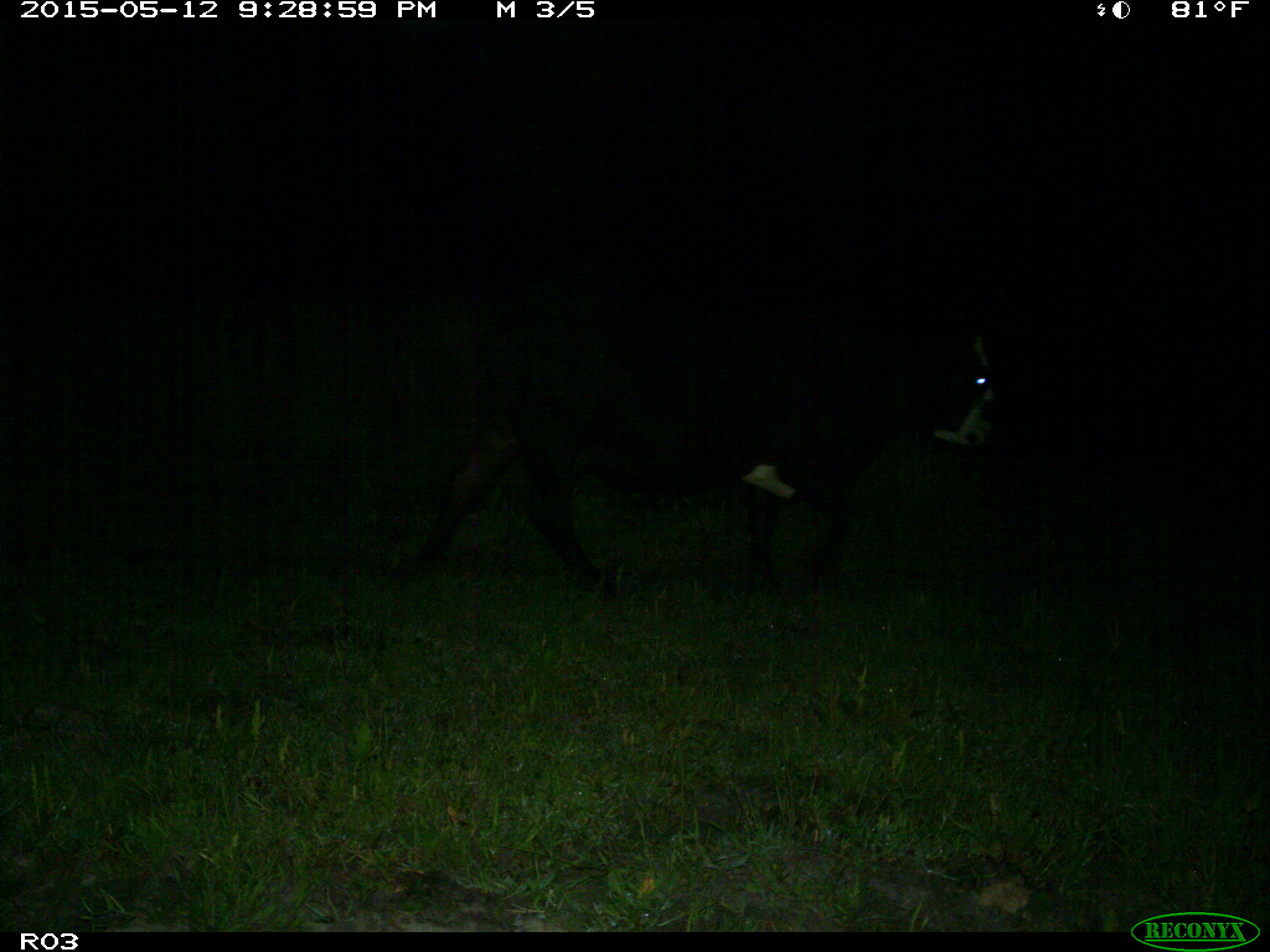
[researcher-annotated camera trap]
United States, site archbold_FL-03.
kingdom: Animalia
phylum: Chordata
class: Mammalia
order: Artiodactyla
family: Bovidae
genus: Bos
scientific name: Bos taurus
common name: domestic cow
Bos taurus (domestic cow).